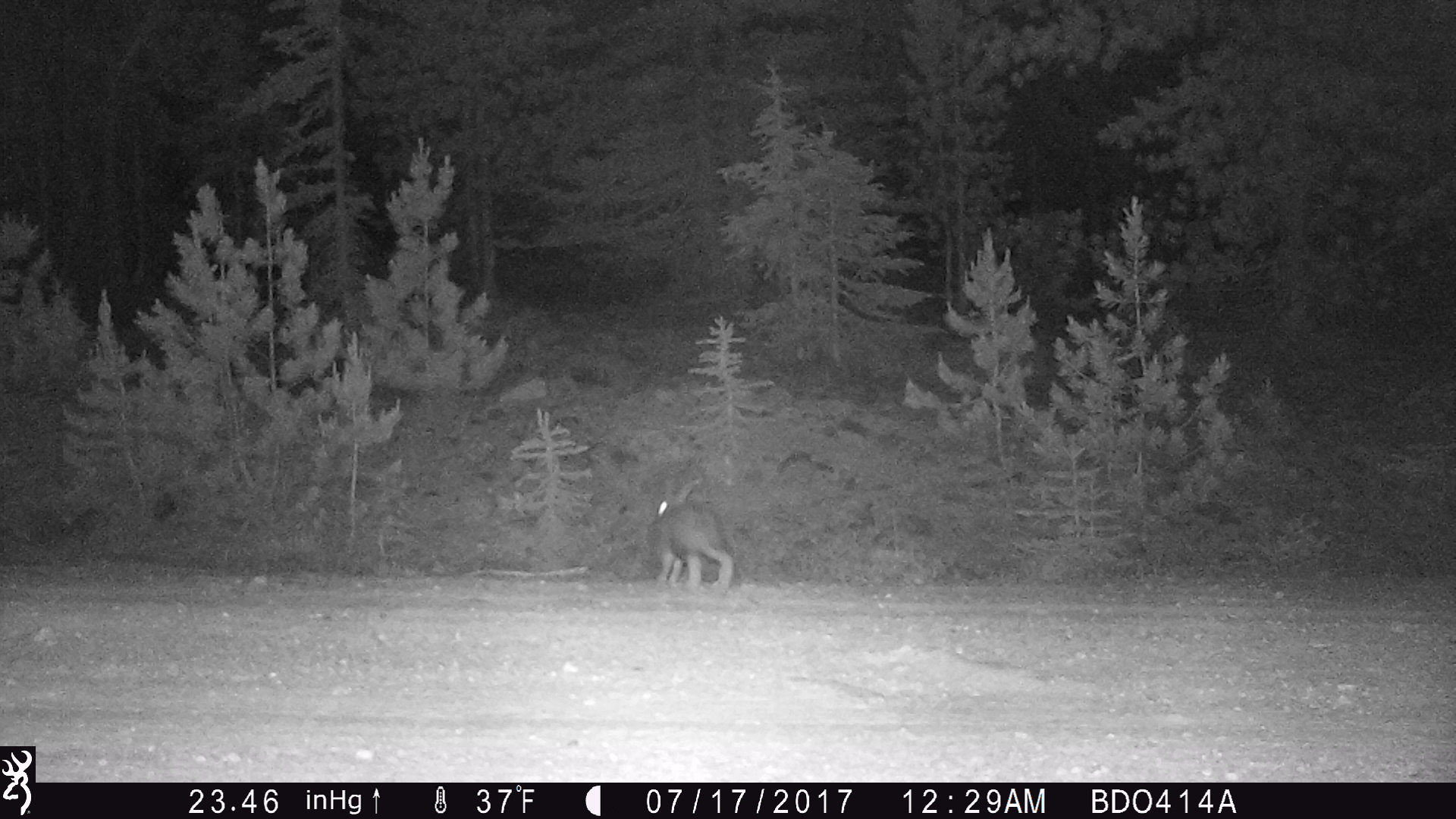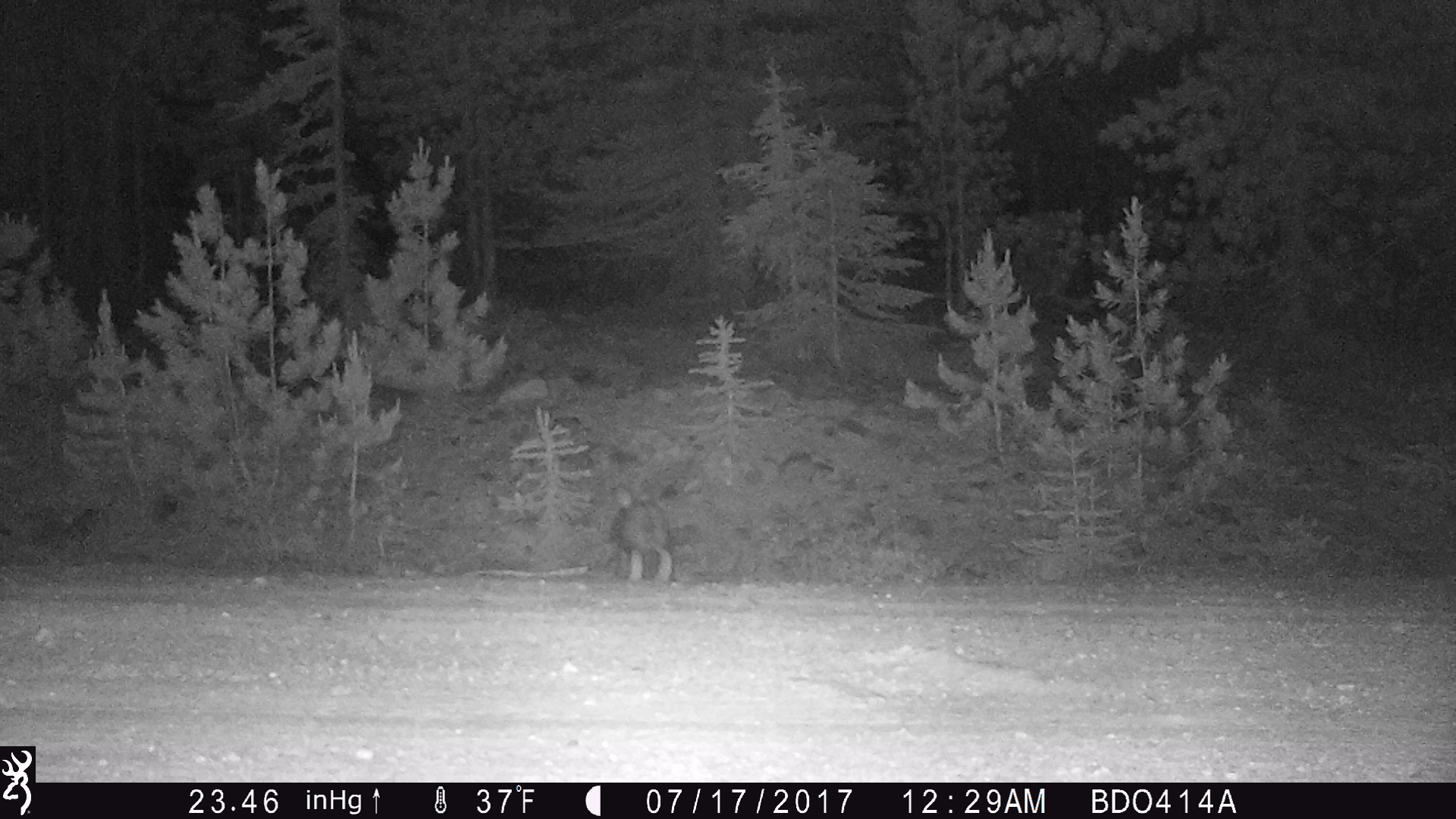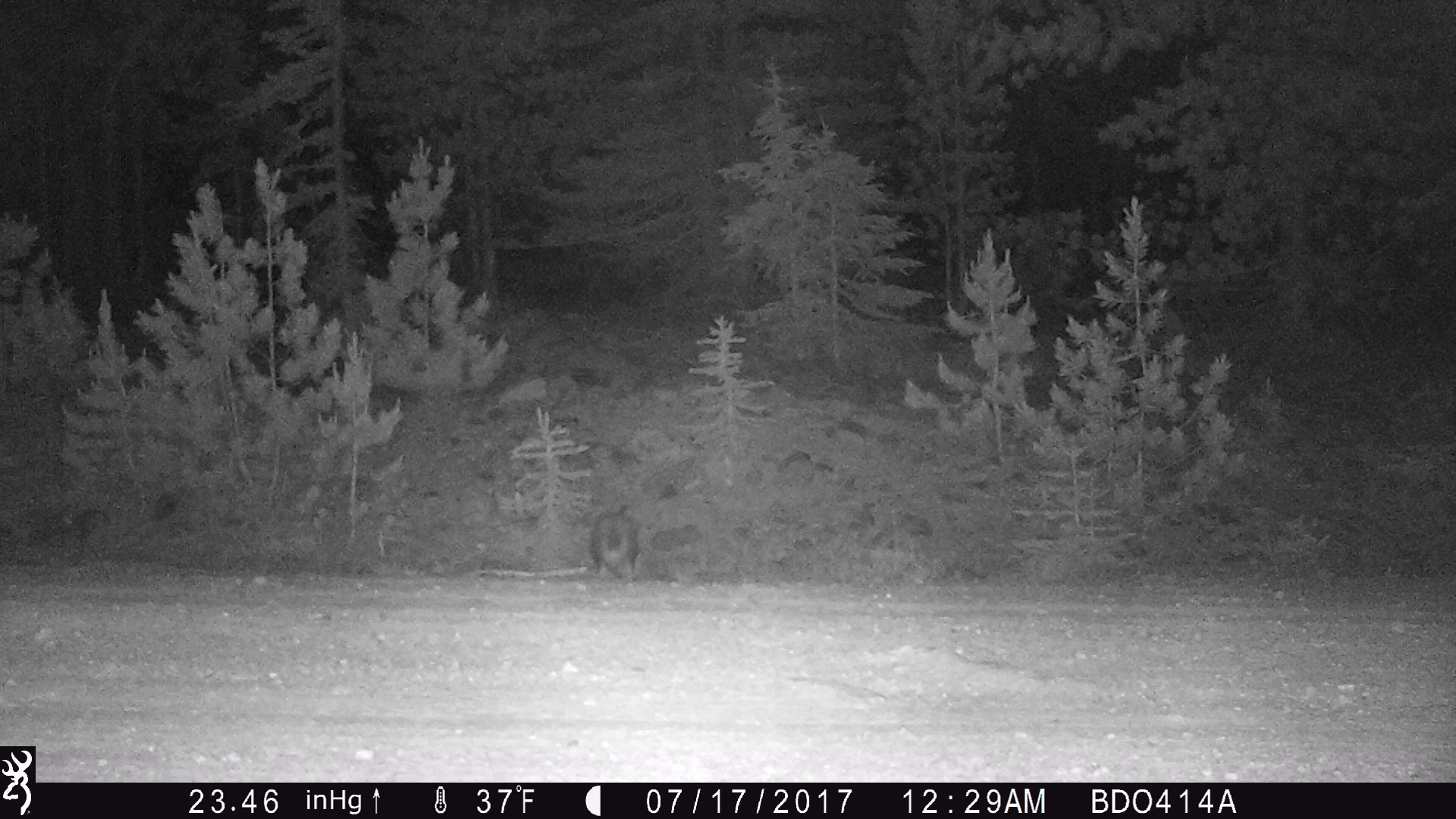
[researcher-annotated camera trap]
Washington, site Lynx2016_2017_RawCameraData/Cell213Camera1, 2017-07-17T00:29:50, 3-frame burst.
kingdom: Animalia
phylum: Chordata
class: Mammalia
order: Lagomorpha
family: Leporidae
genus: Lepus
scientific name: Lepus americanus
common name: snowshoe hare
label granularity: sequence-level